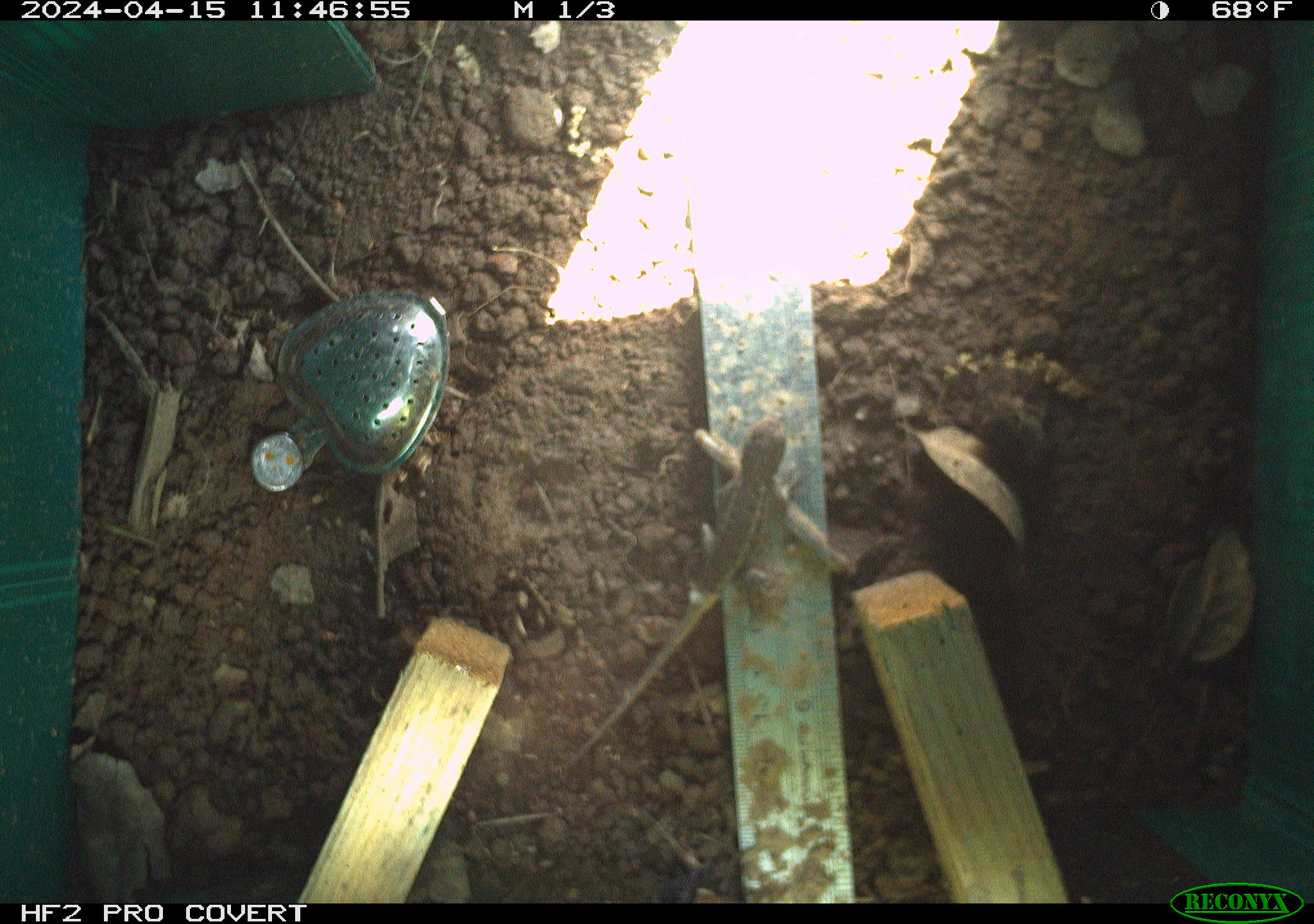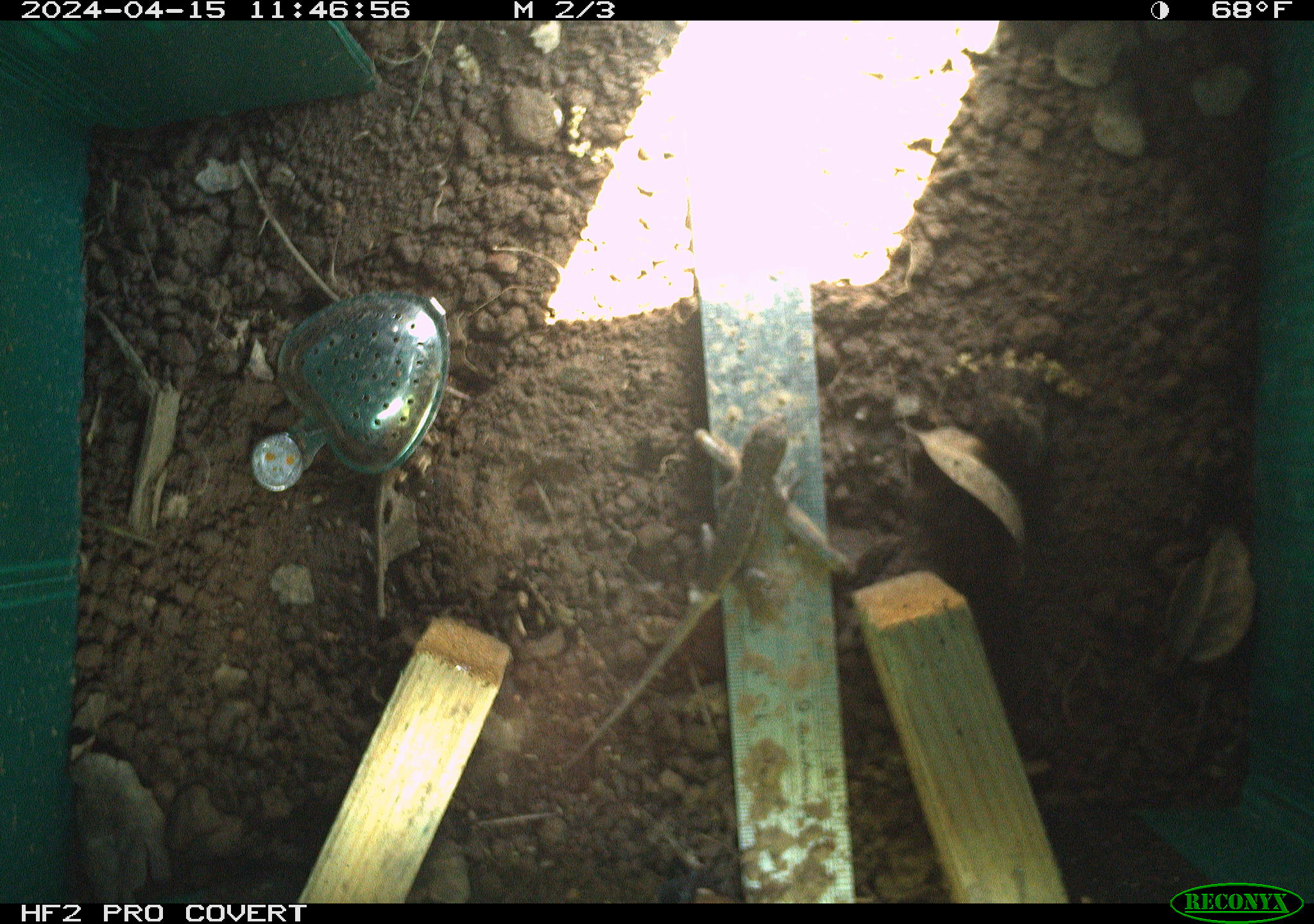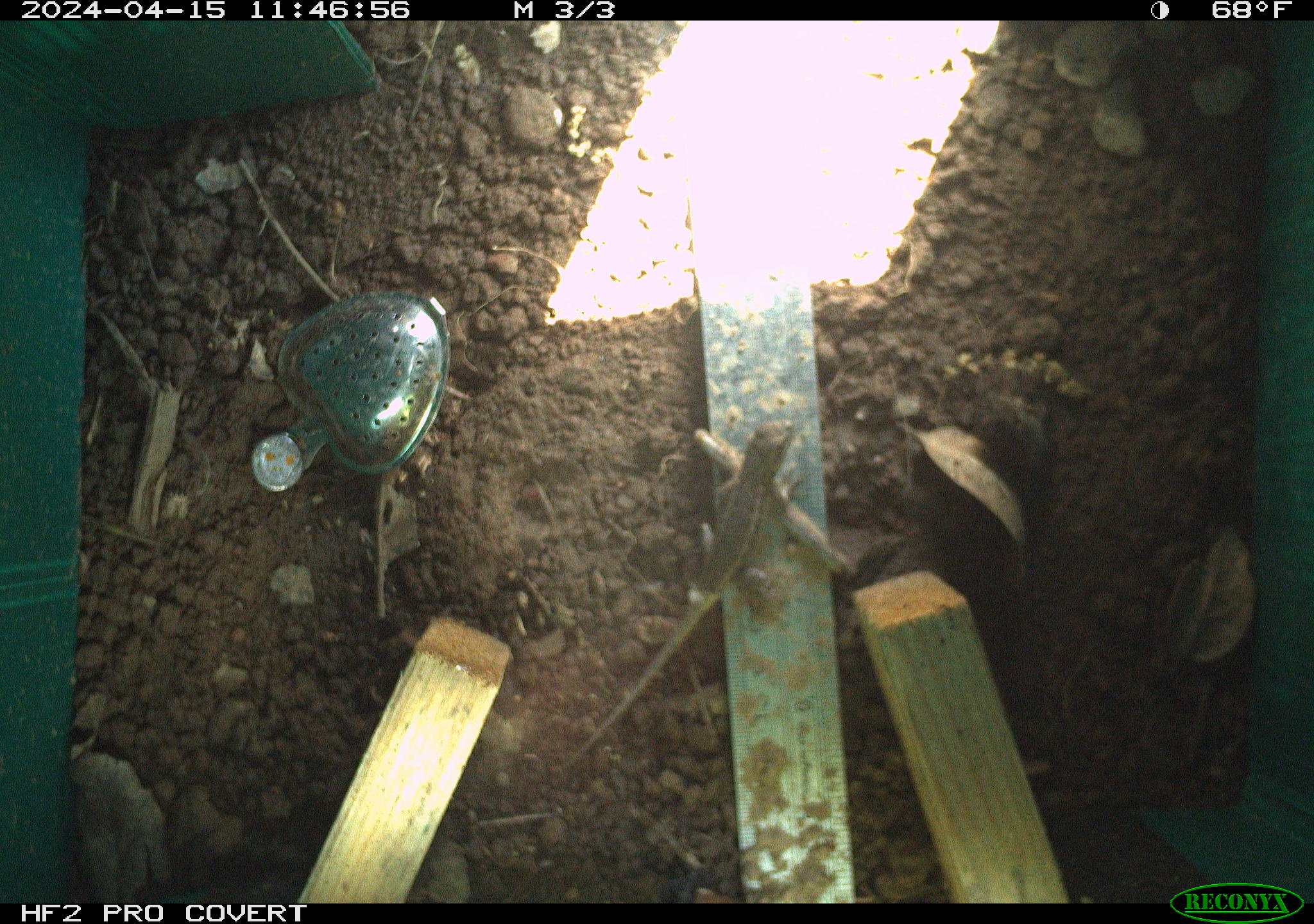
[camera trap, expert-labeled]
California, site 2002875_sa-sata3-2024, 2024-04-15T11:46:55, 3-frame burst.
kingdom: Animalia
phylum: Chordata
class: Reptilia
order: Squamata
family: Phrynosomatidae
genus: Sceloporus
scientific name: Sceloporus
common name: spiny lizards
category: sceloporus species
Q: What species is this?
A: Sceloporus species (spiny lizards) (Sceloporus).